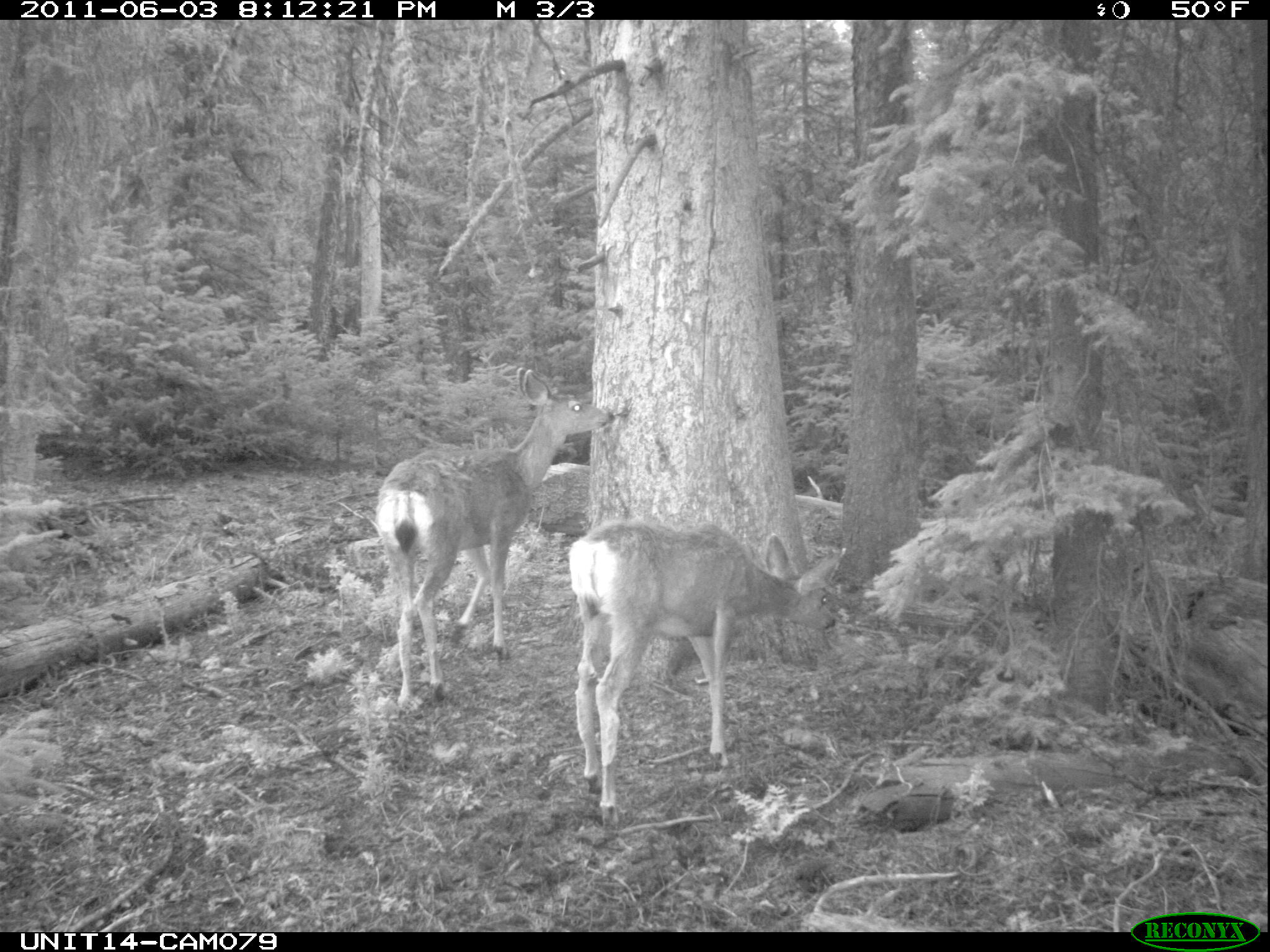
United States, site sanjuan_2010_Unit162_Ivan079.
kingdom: Animalia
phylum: Chordata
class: Mammalia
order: Artiodactyla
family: Cervidae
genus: Odocoileus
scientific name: Odocoileus hemionus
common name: mule deer